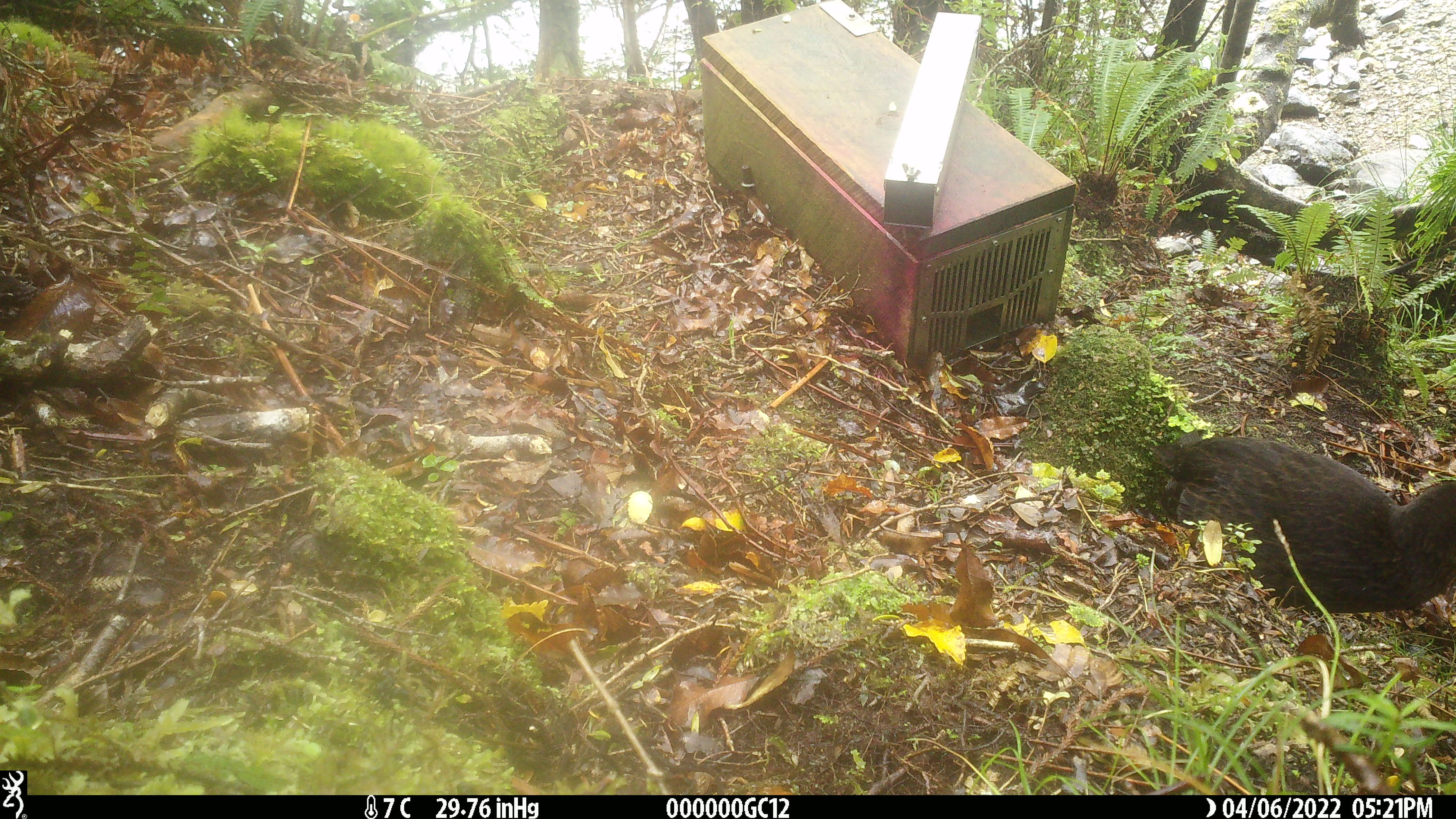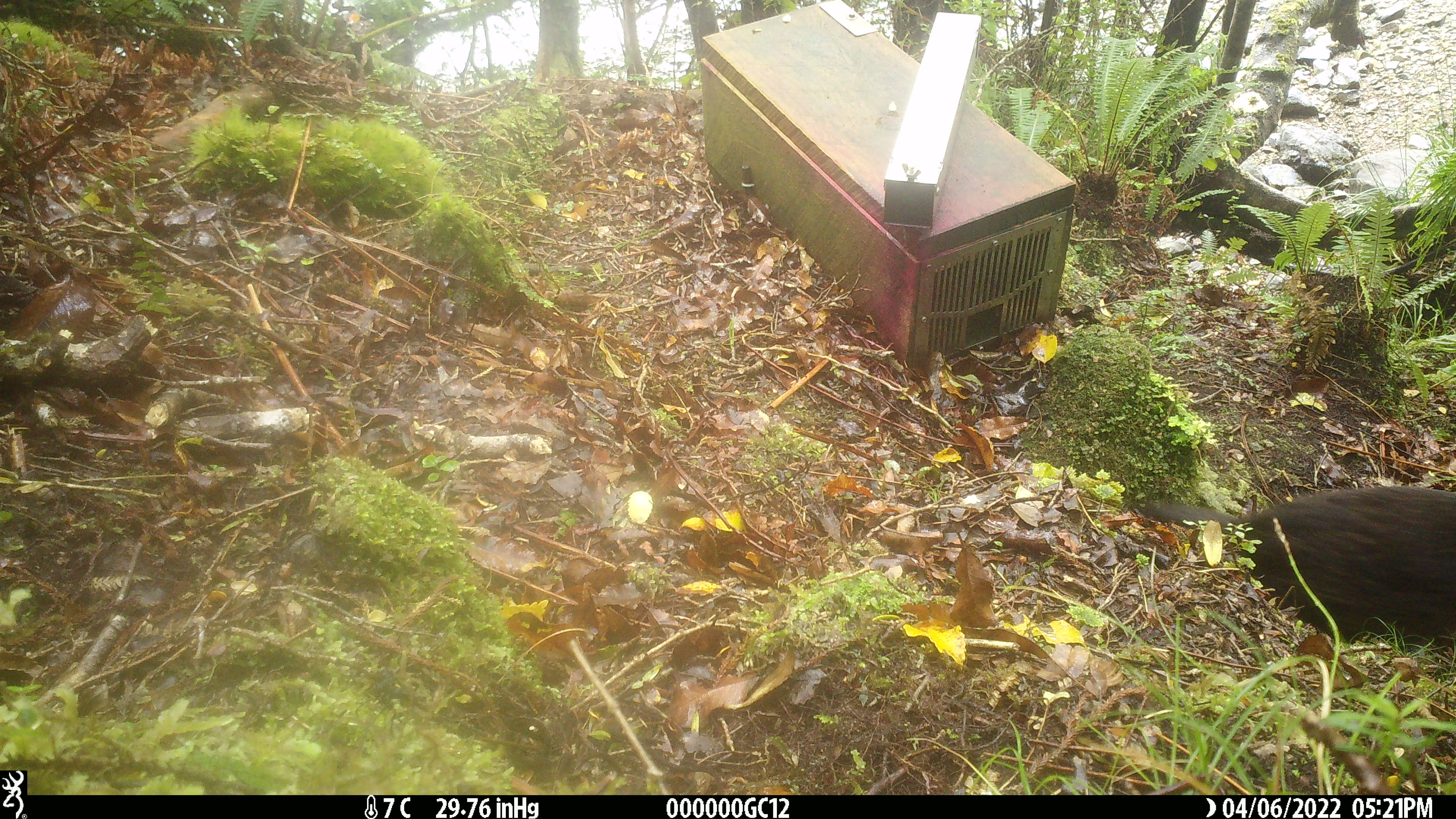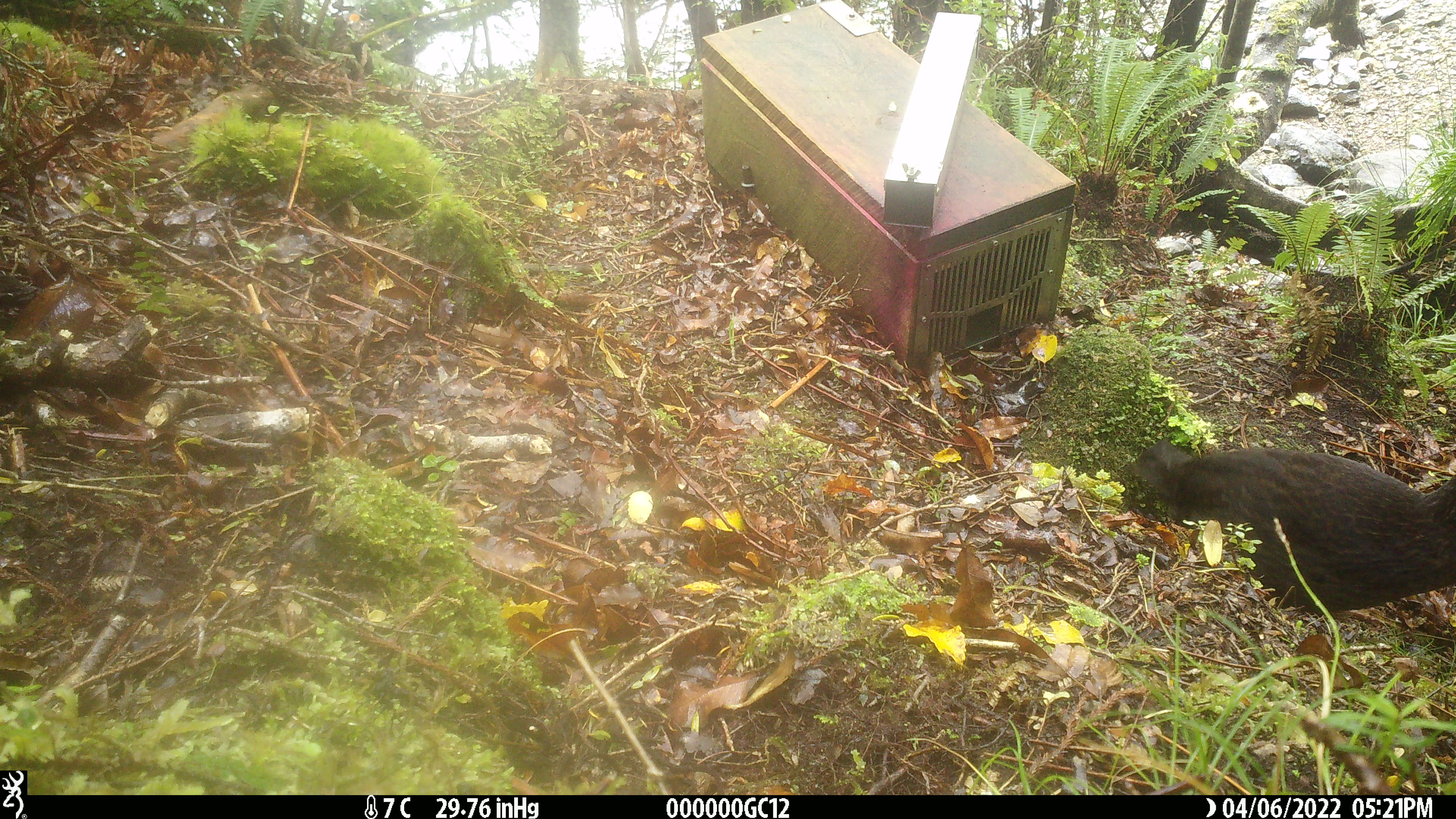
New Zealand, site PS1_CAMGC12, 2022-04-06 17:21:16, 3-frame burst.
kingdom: Animalia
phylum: Chordata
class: Aves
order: Gruiformes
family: Rallidae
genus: Gallirallus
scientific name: Gallirallus australis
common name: weka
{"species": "weka (Gallirallus australis)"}